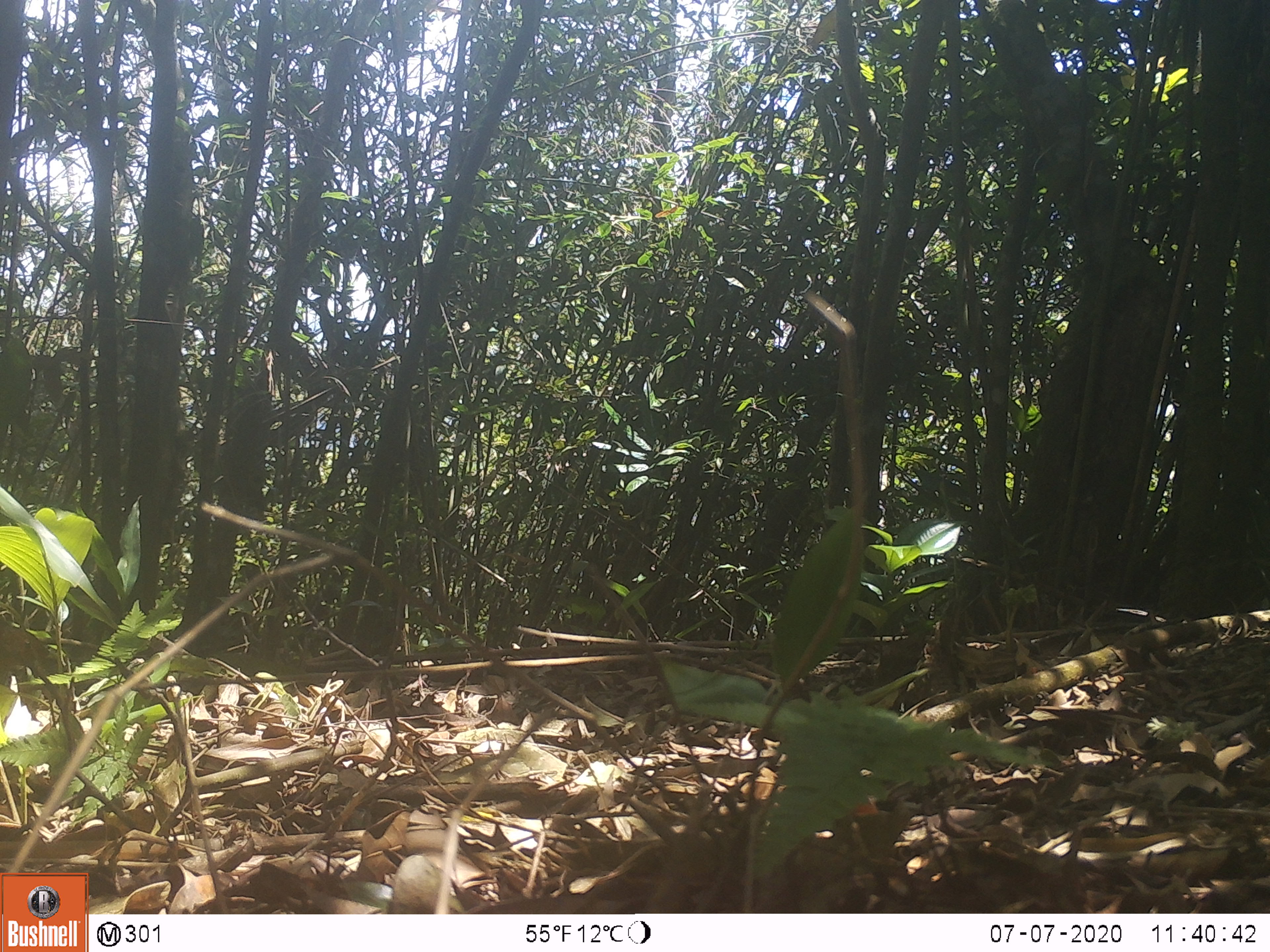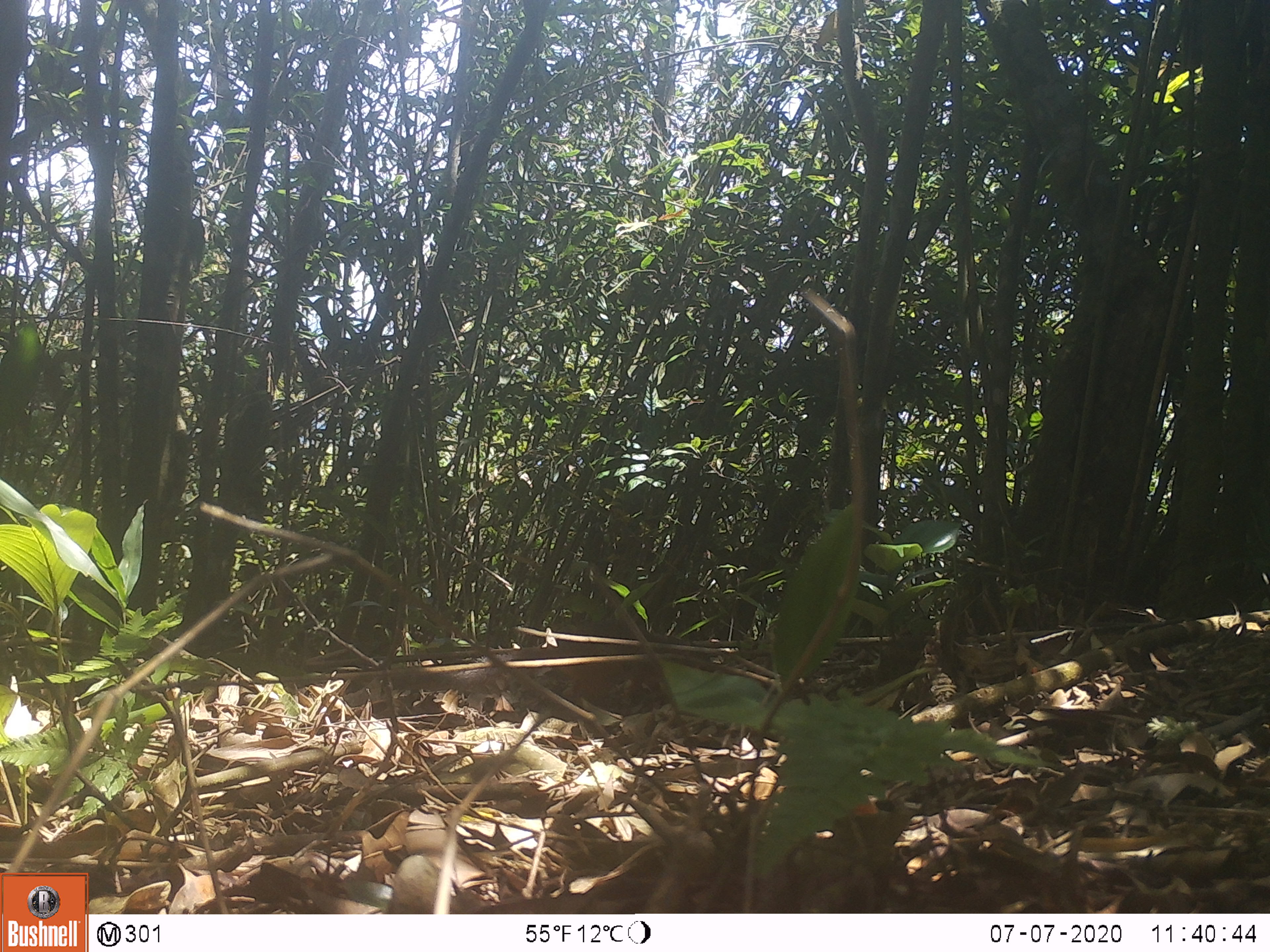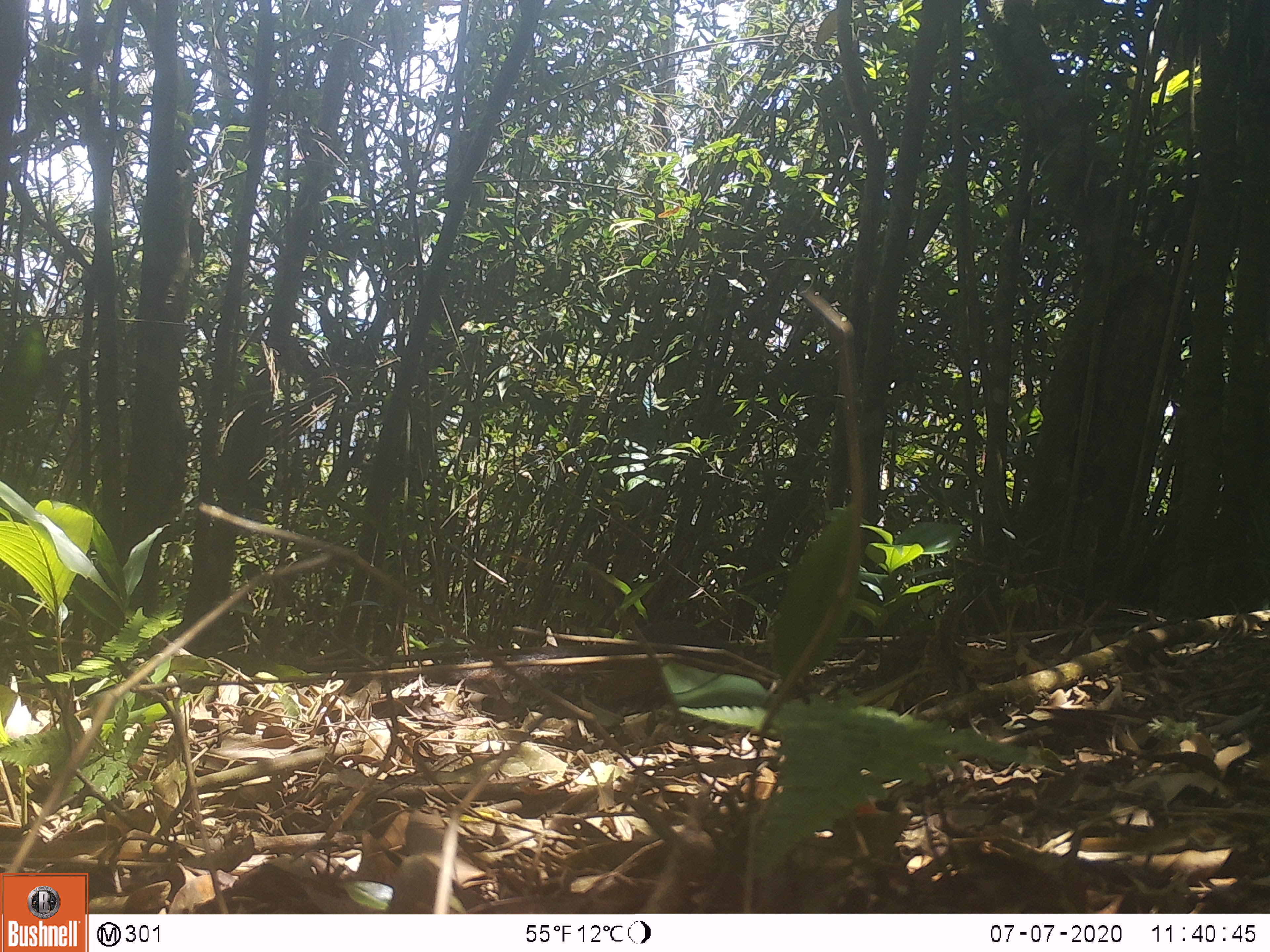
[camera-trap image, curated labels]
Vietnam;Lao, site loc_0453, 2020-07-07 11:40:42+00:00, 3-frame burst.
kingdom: Animalia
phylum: Chordata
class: Mammalia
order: Rodentia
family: Sciuridae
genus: Dremomys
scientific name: Dremomys rufigenis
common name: red-cheeked squirrel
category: red cheeked squirrel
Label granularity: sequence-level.